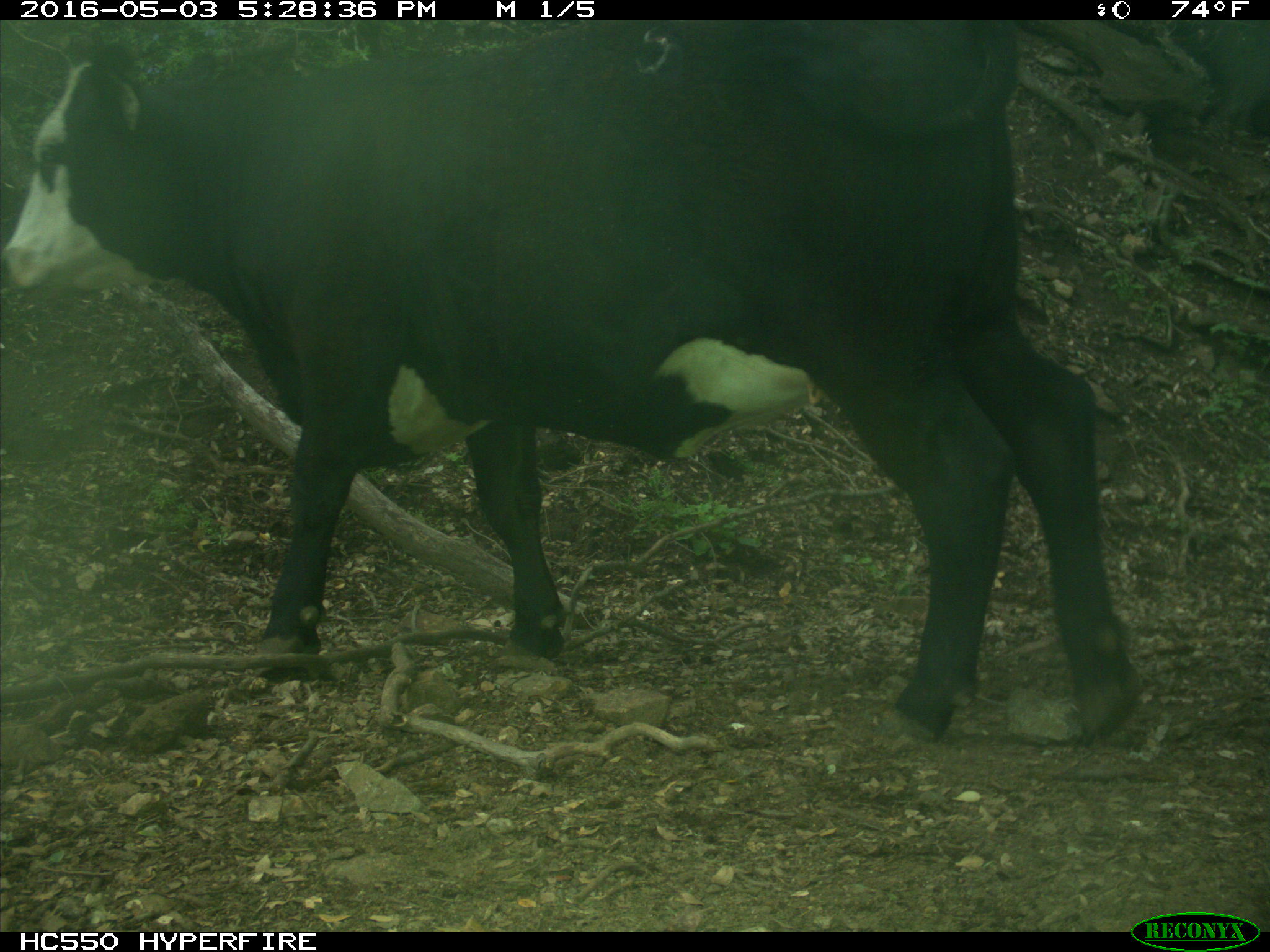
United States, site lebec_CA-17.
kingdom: Animalia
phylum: Chordata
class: Mammalia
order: Artiodactyla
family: Bovidae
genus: Bos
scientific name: Bos taurus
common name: domestic cow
Bos taurus (domestic cow).